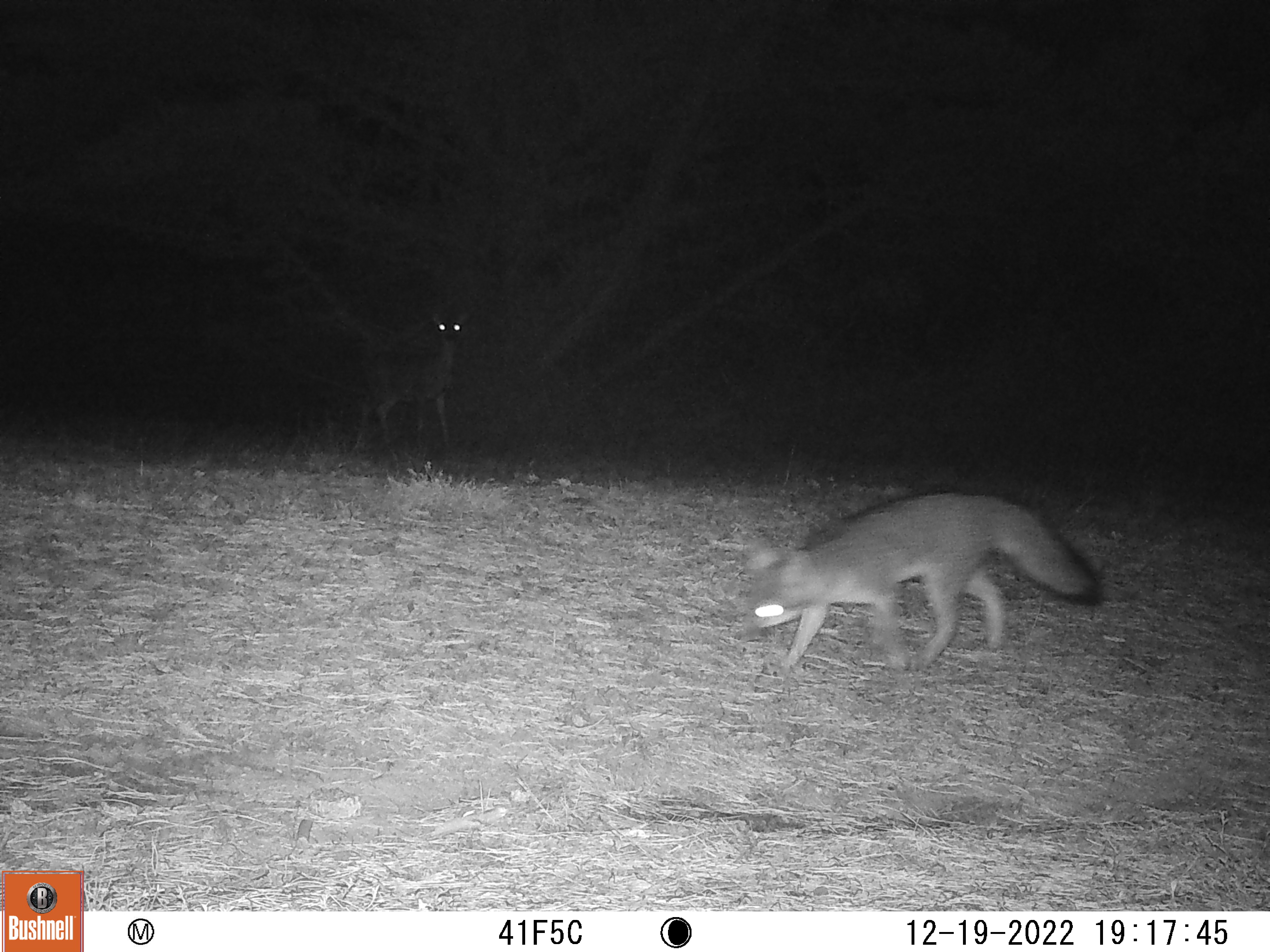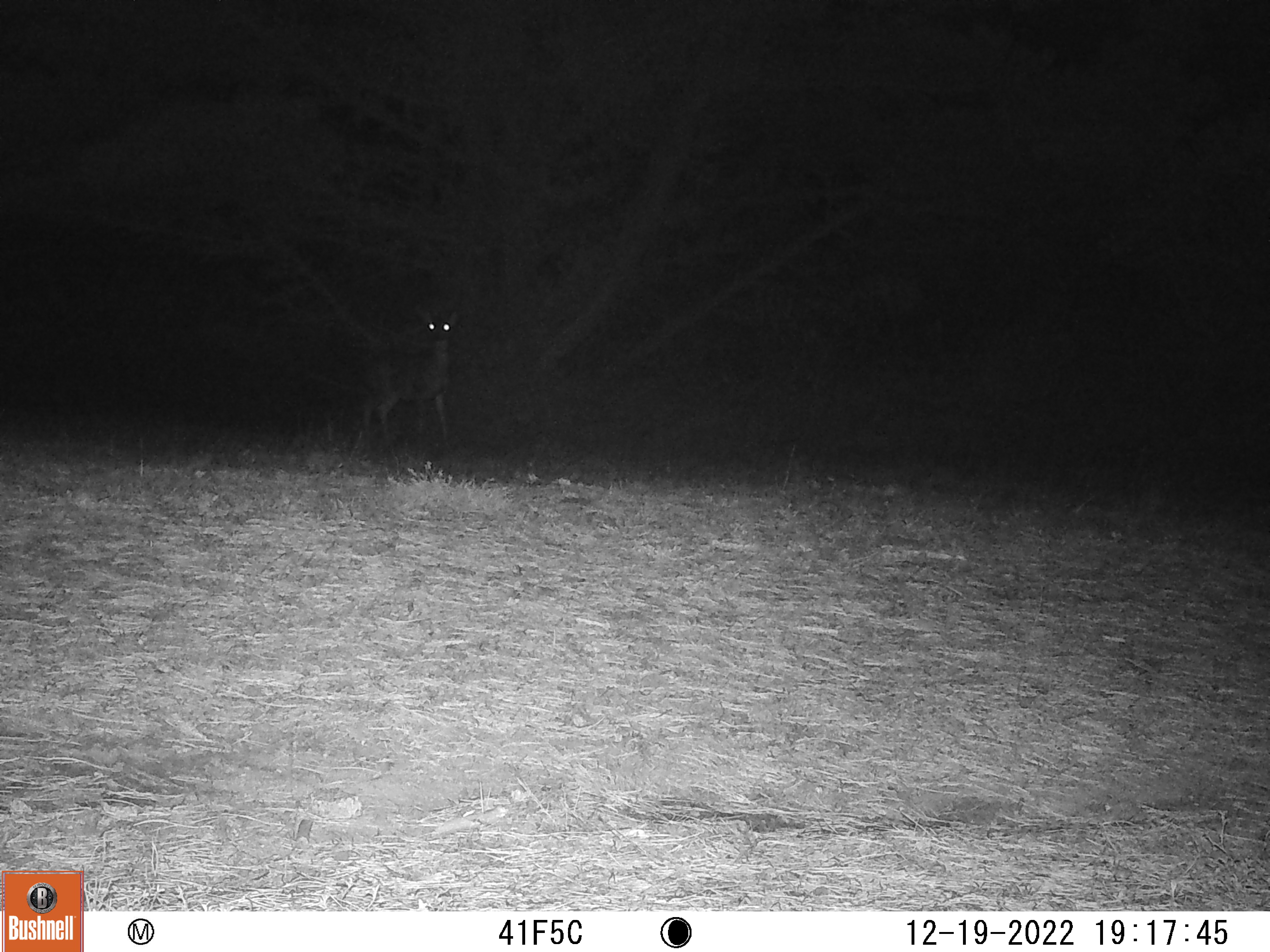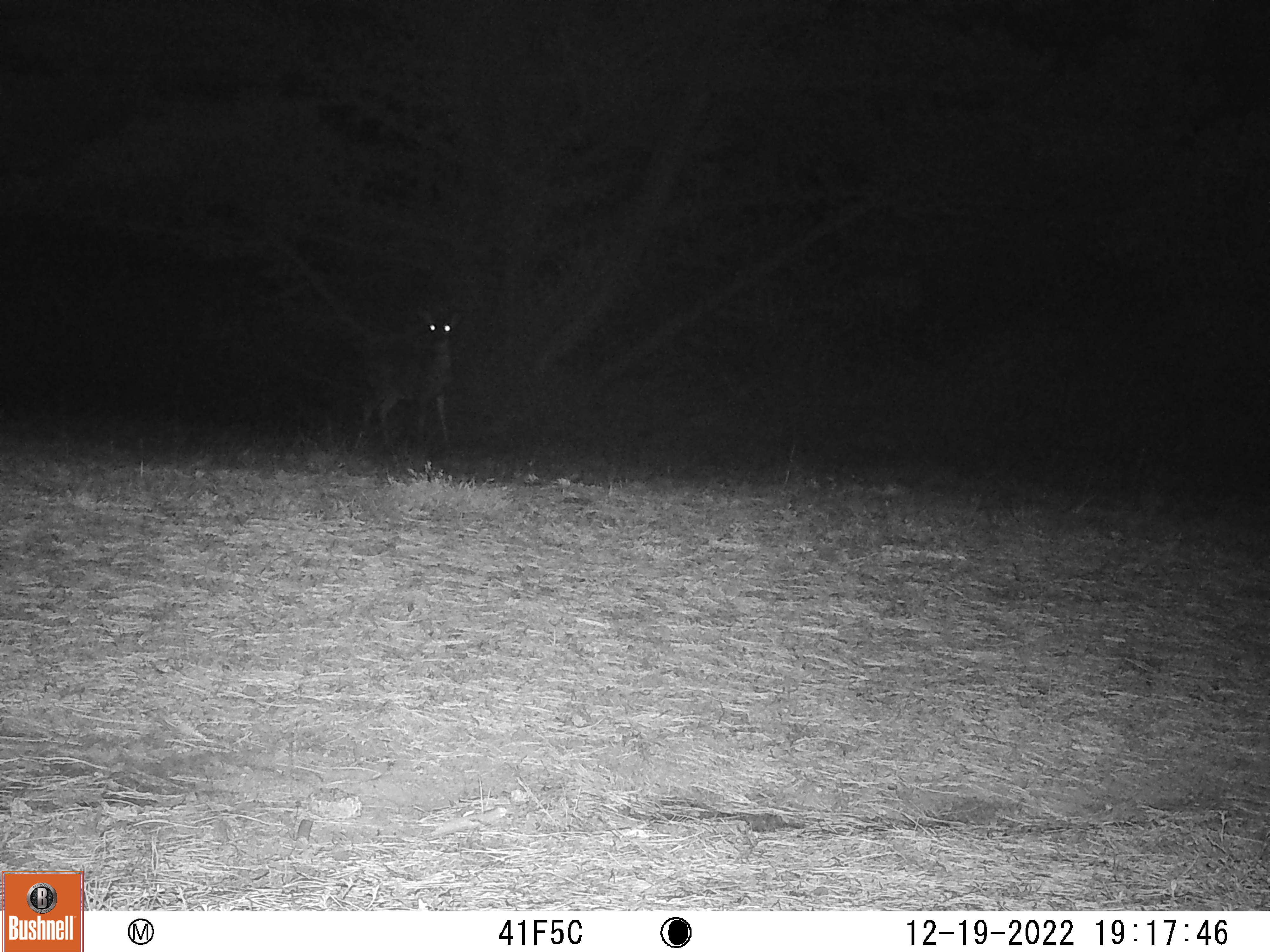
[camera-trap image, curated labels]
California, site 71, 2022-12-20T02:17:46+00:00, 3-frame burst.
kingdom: Animalia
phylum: Chordata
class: Mammalia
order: Artiodactyla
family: Cervidae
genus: Odocoileus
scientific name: Odocoileus hemionus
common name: mule deer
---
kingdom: Animalia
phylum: Chordata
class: Mammalia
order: Carnivora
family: Canidae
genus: Urocyon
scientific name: Urocyon cinereoargenteus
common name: gray fox